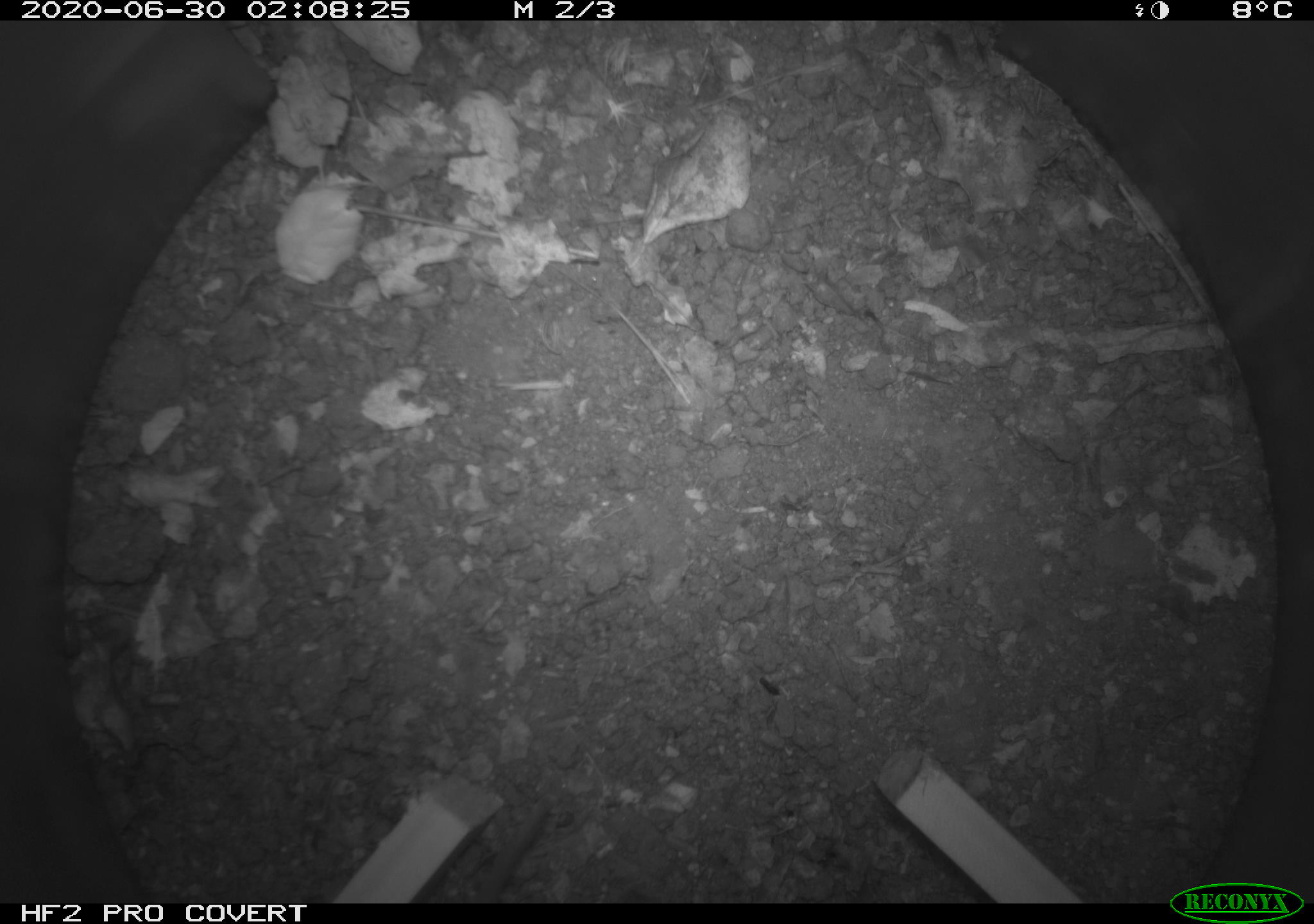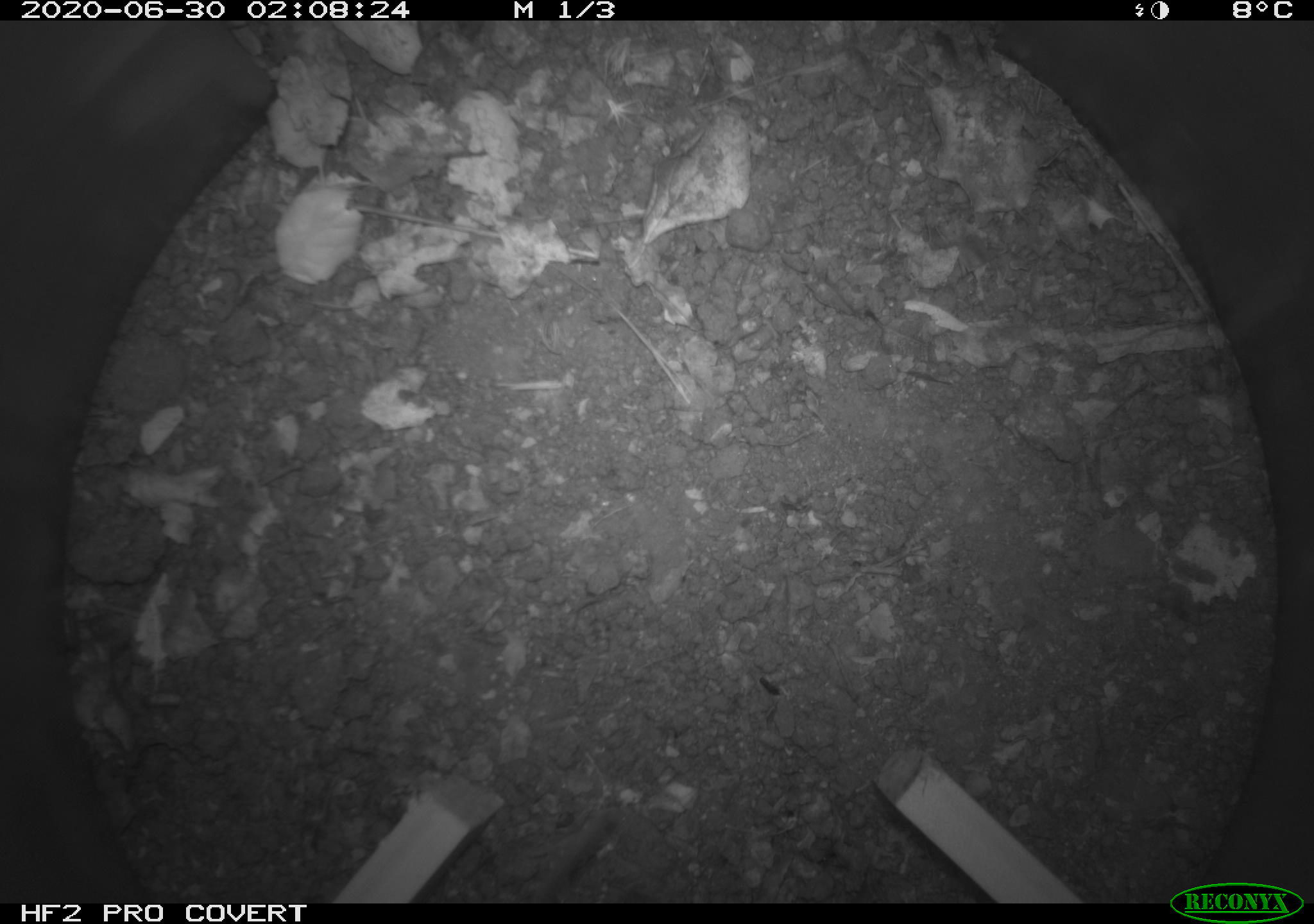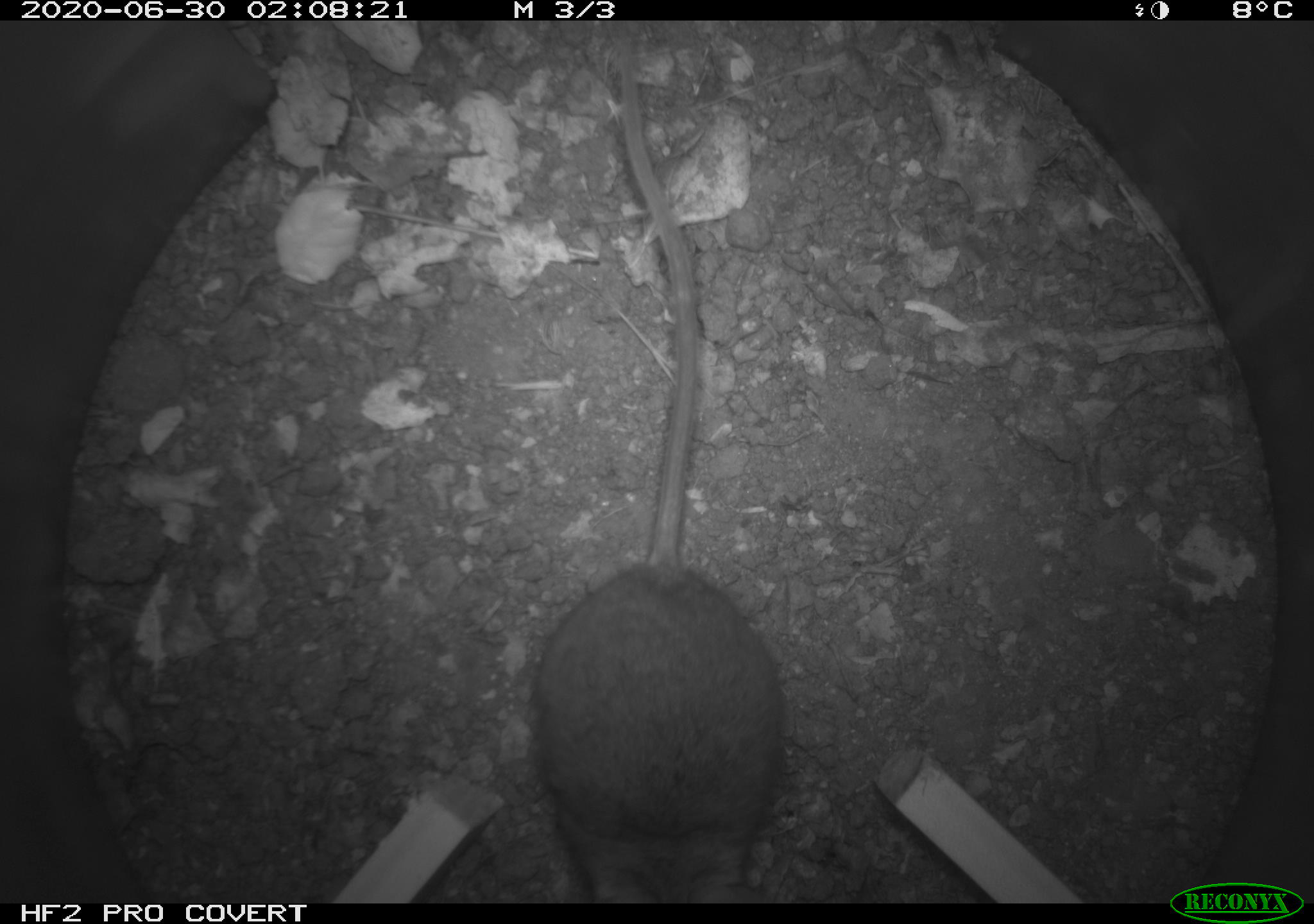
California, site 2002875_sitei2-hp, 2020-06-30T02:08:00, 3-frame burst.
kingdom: Animalia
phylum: Chordata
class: Mammalia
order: Rodentia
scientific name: Rodentia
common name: rodent